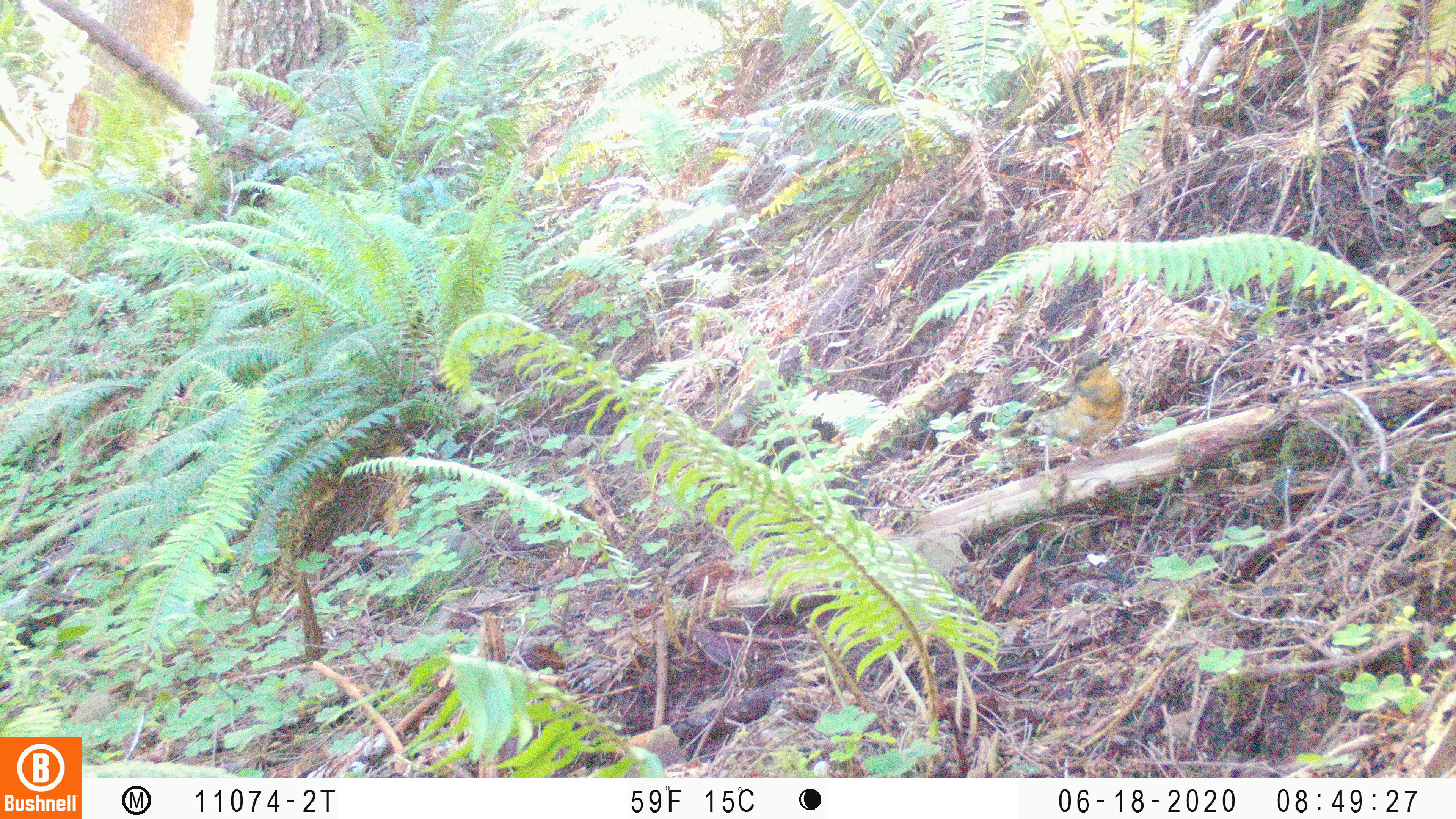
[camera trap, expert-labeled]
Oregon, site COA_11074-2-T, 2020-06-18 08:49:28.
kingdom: Animalia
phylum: Chordata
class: Aves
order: Passeriformes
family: Turdidae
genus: Ixoreus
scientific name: Ixoreus naevius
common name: varied thrush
Varied thrush (Ixoreus naevius).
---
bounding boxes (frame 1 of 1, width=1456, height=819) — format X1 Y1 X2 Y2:
varied thrush: 1019 345 1127 458